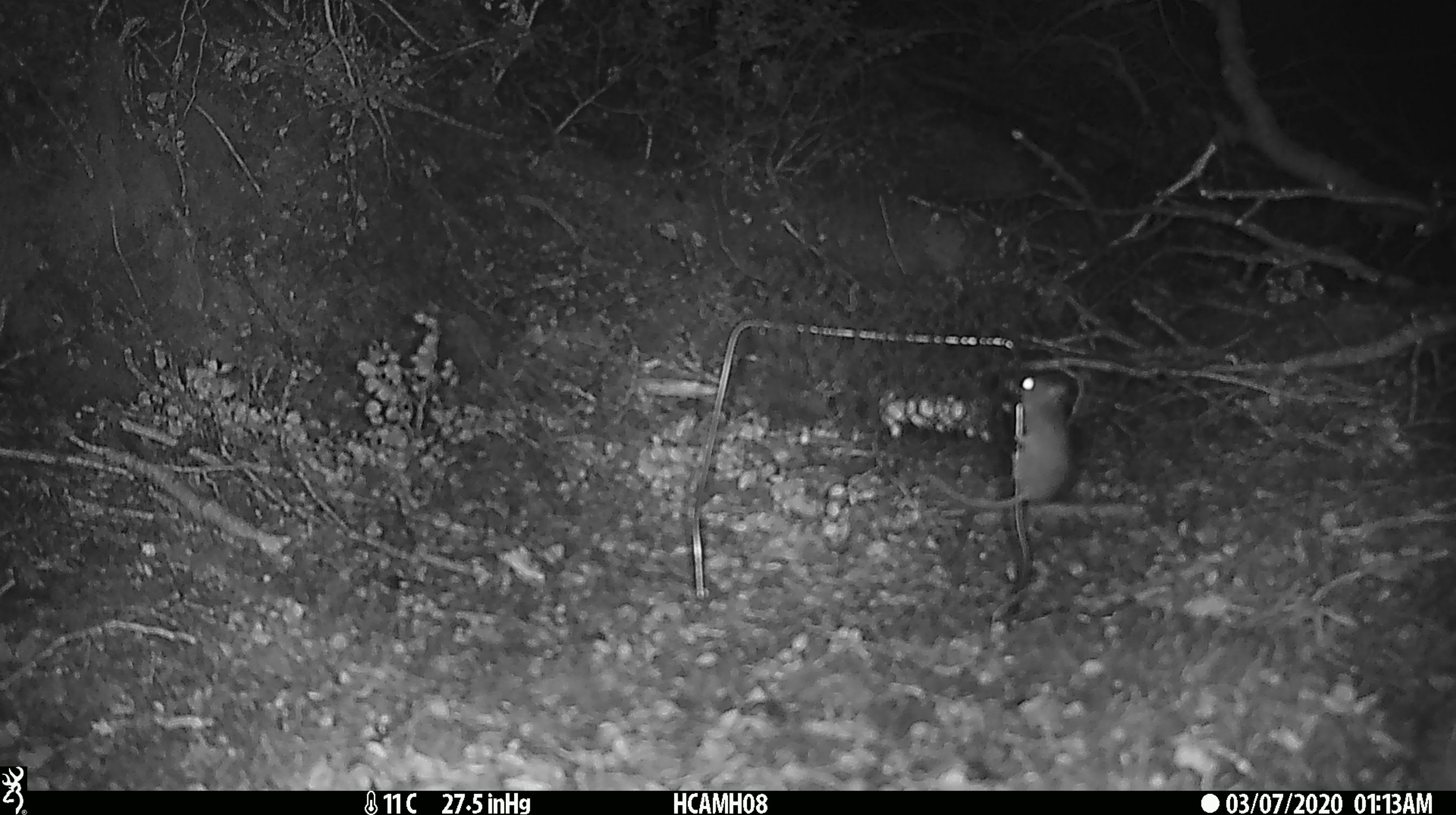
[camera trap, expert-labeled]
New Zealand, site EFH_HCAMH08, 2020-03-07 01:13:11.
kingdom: Animalia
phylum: Chordata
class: Mammalia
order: Rodentia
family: Muridae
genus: Mus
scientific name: Mus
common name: mouse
Mouse (Mus).